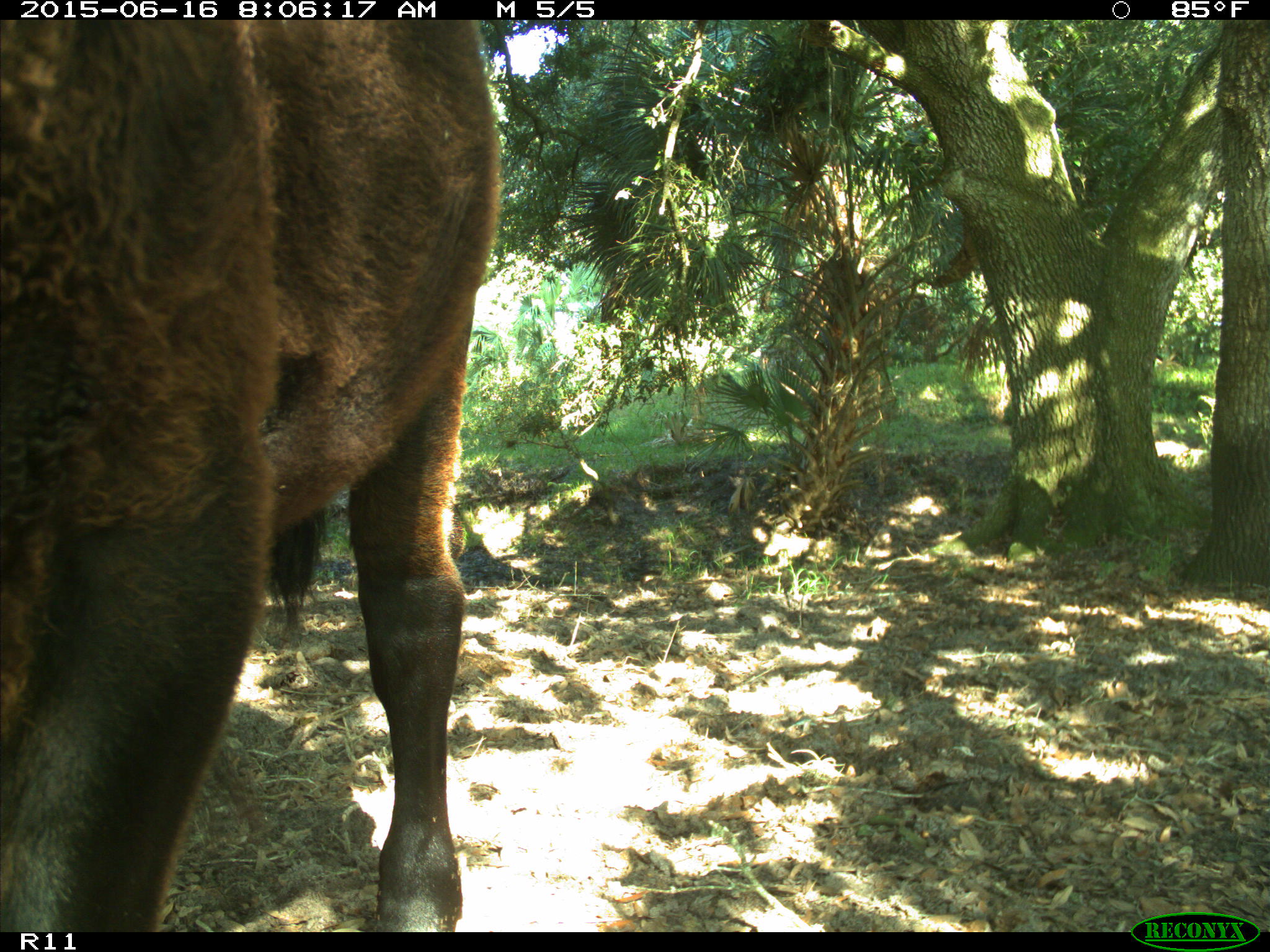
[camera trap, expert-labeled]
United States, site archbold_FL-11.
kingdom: Animalia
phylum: Chordata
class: Mammalia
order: Artiodactyla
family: Bovidae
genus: Bos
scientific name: Bos taurus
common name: domestic cow